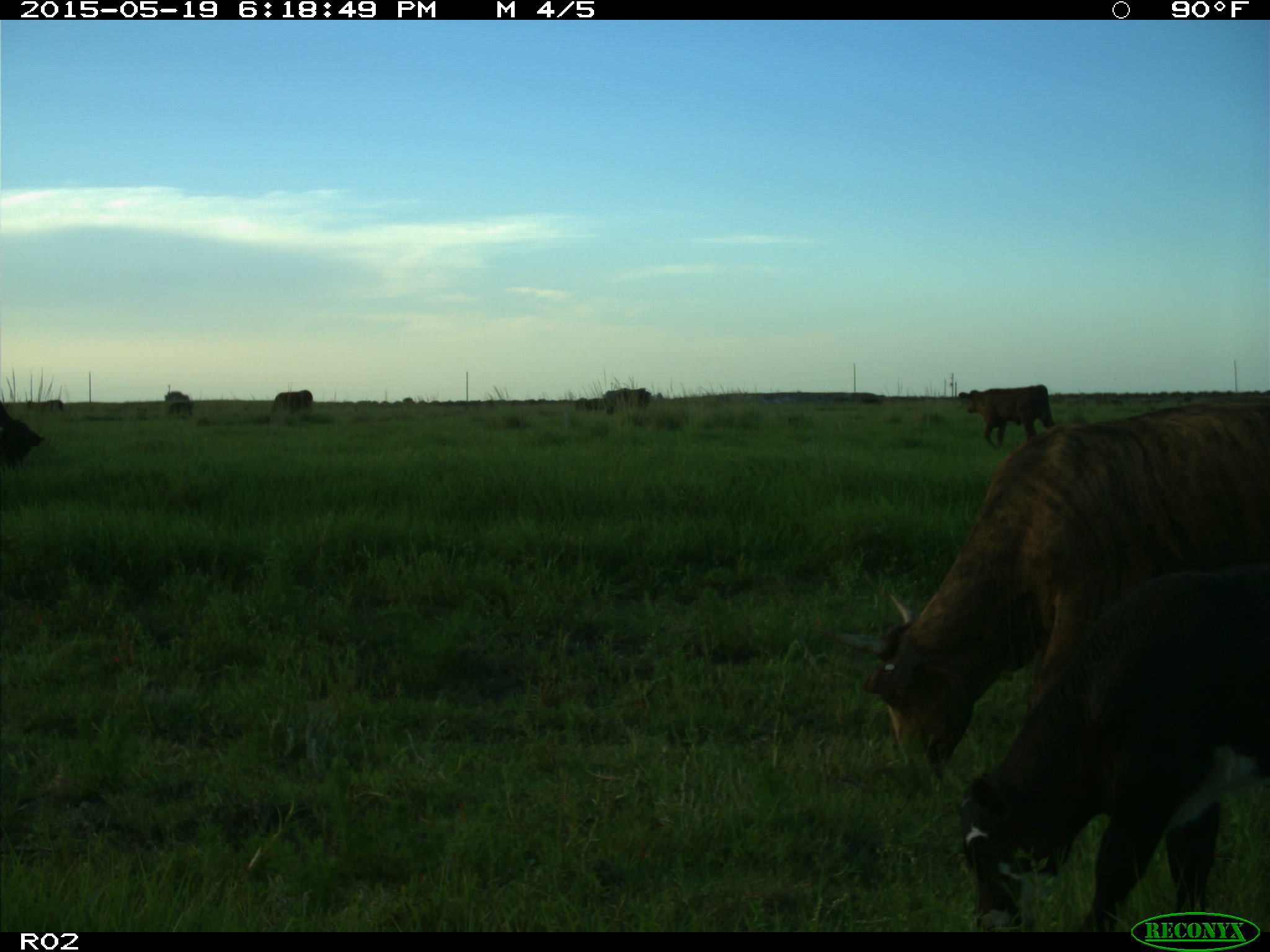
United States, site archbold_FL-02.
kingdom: Animalia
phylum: Chordata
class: Mammalia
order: Artiodactyla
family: Bovidae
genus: Bos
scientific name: Bos taurus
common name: domestic cow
Bos taurus (domestic cow).